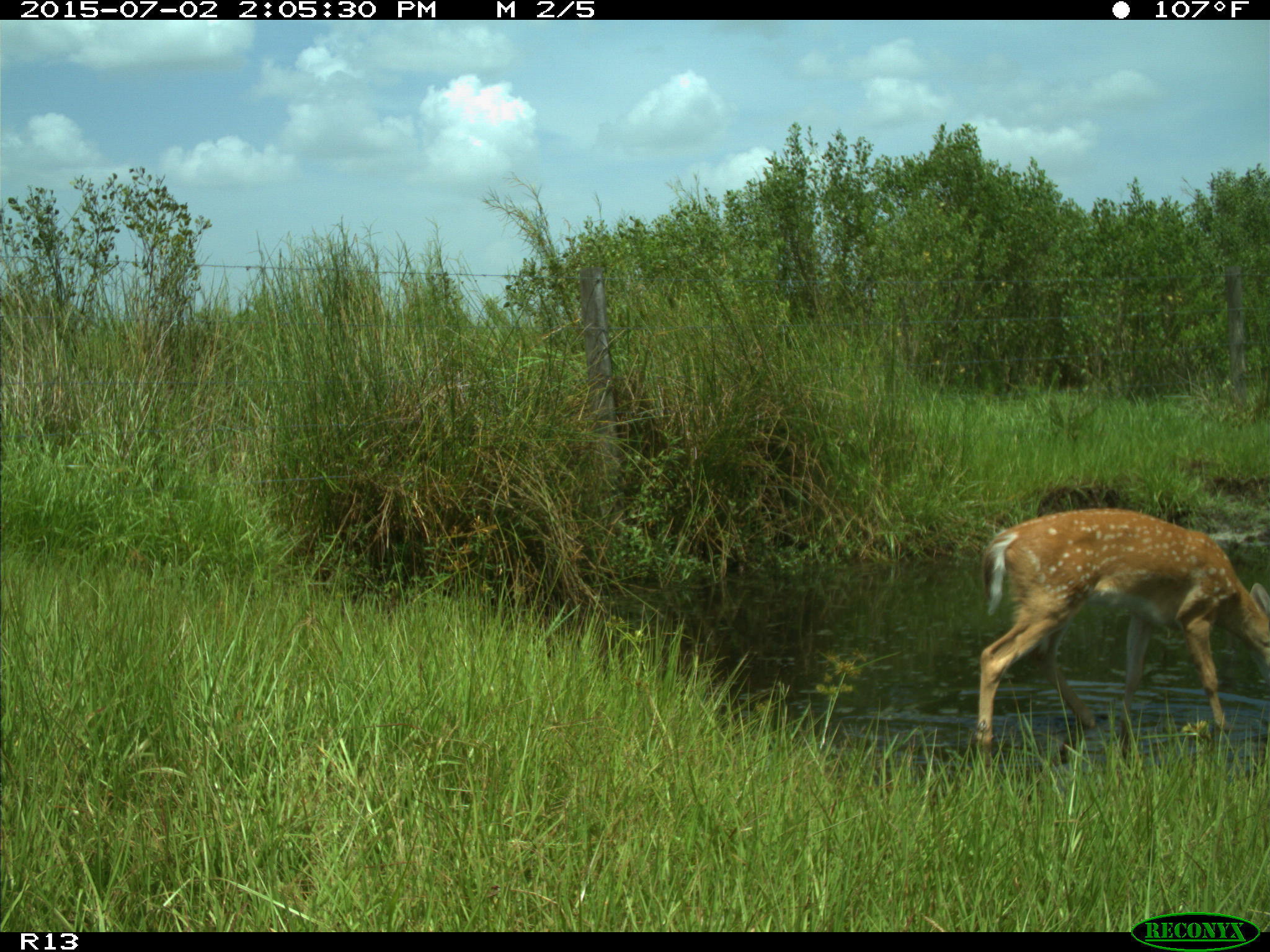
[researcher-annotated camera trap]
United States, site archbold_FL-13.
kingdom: Animalia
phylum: Chordata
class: Mammalia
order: Artiodactyla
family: Cervidae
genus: Odocoileus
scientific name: Odocoileus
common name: deer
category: unidentified deer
Unidentified deer (deer) (Odocoileus).